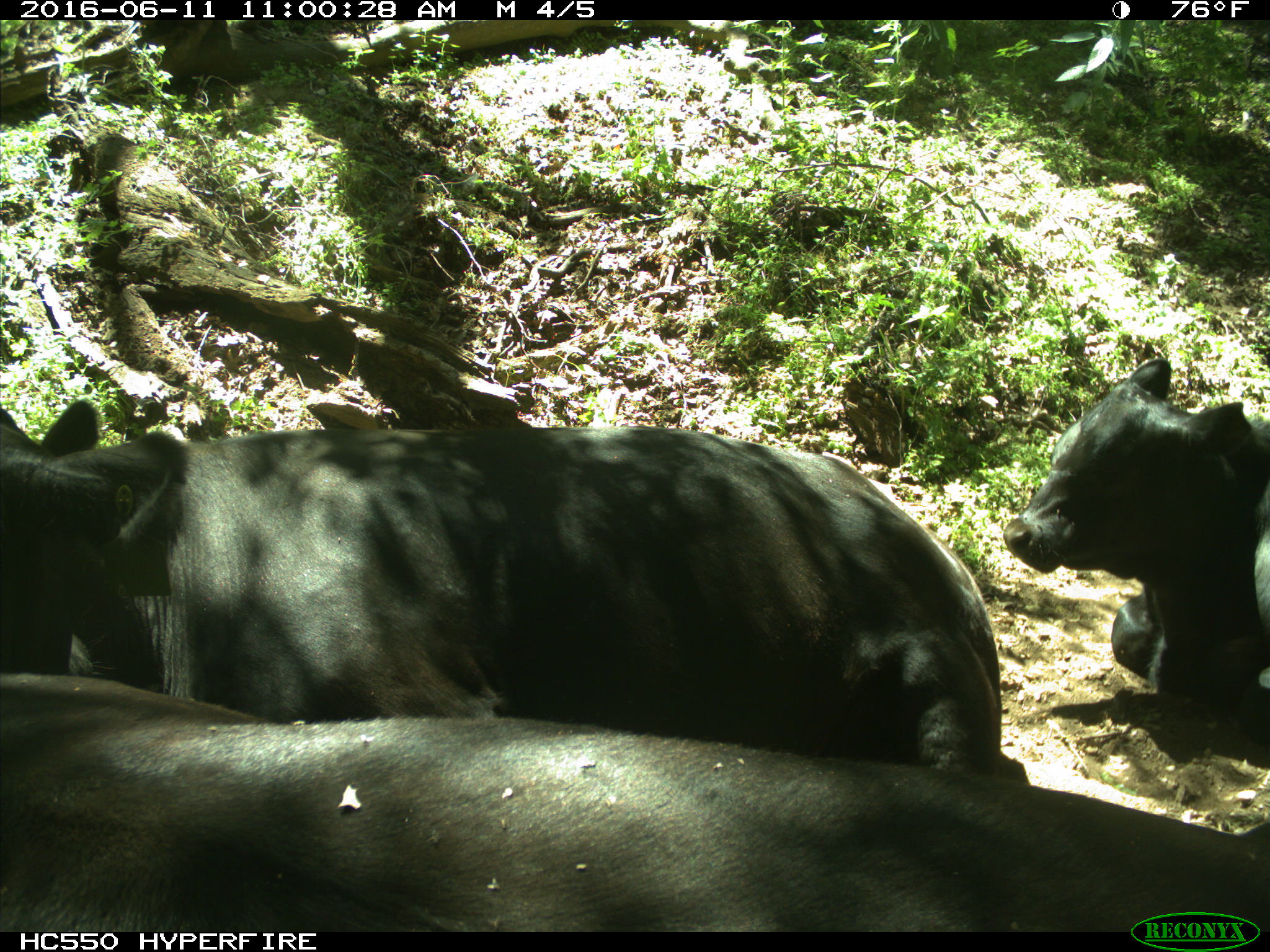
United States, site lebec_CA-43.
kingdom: Animalia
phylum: Chordata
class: Mammalia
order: Artiodactyla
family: Bovidae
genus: Bos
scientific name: Bos taurus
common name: domestic cow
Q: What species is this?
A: Bos taurus (domestic cow).